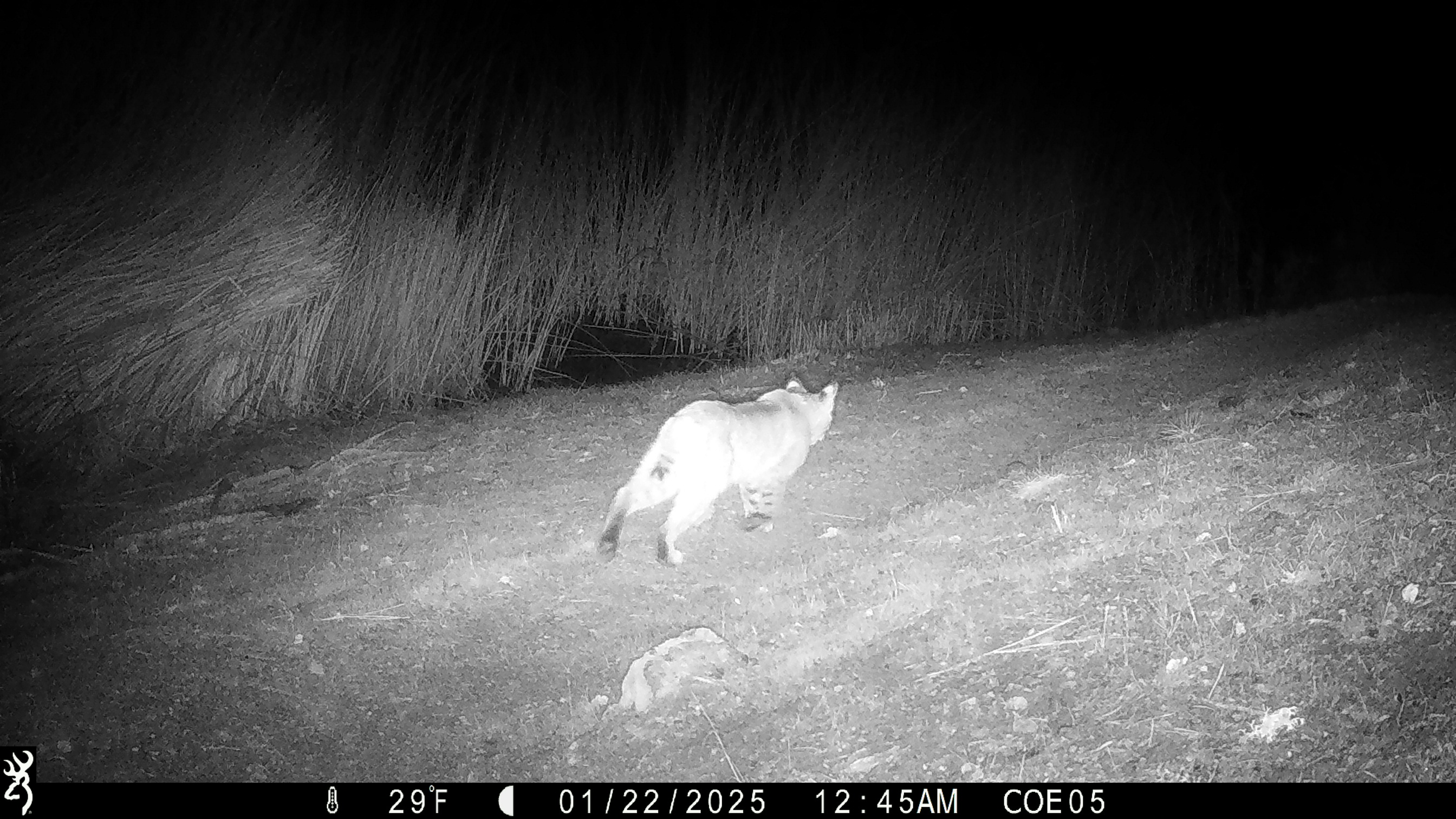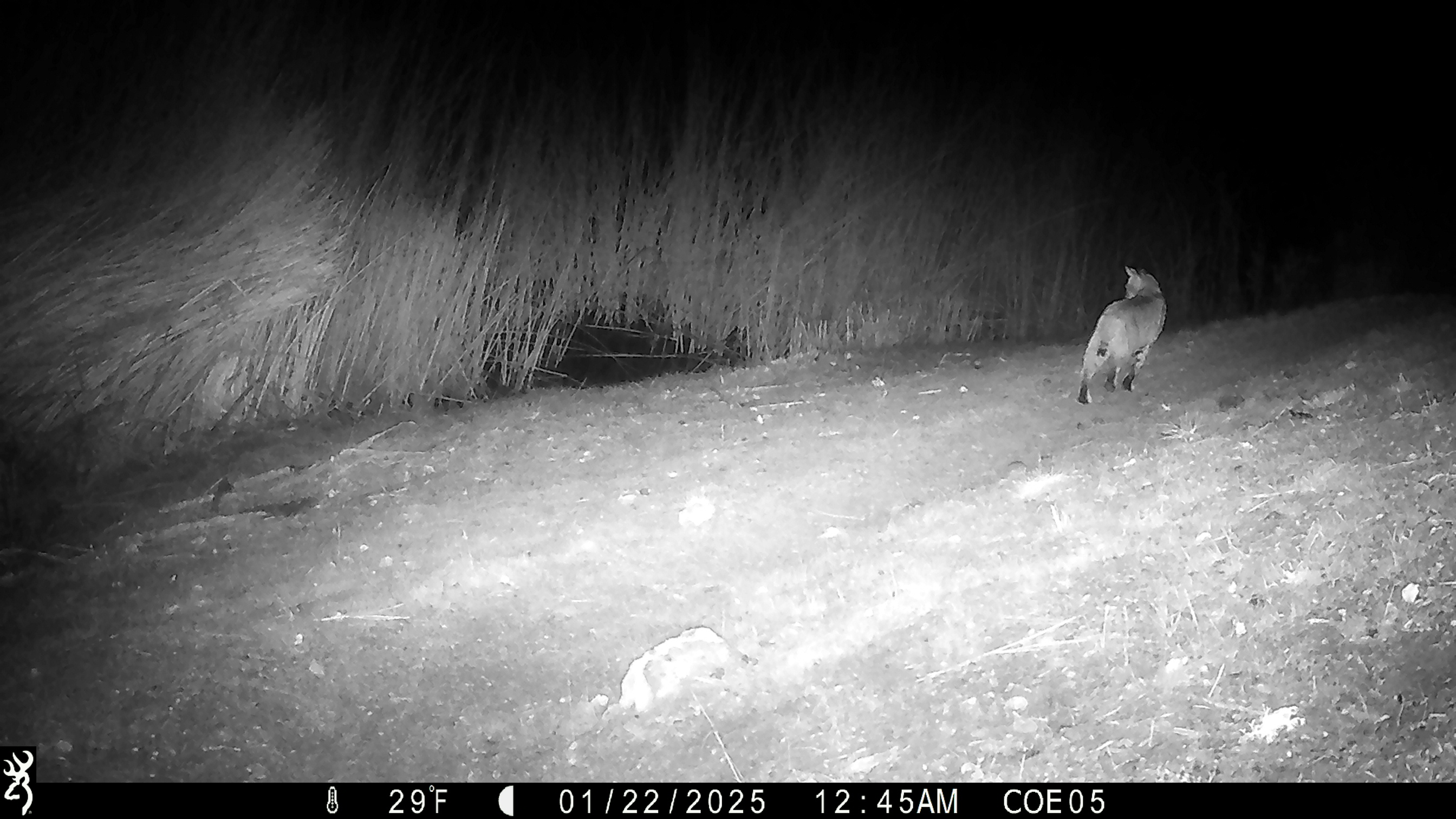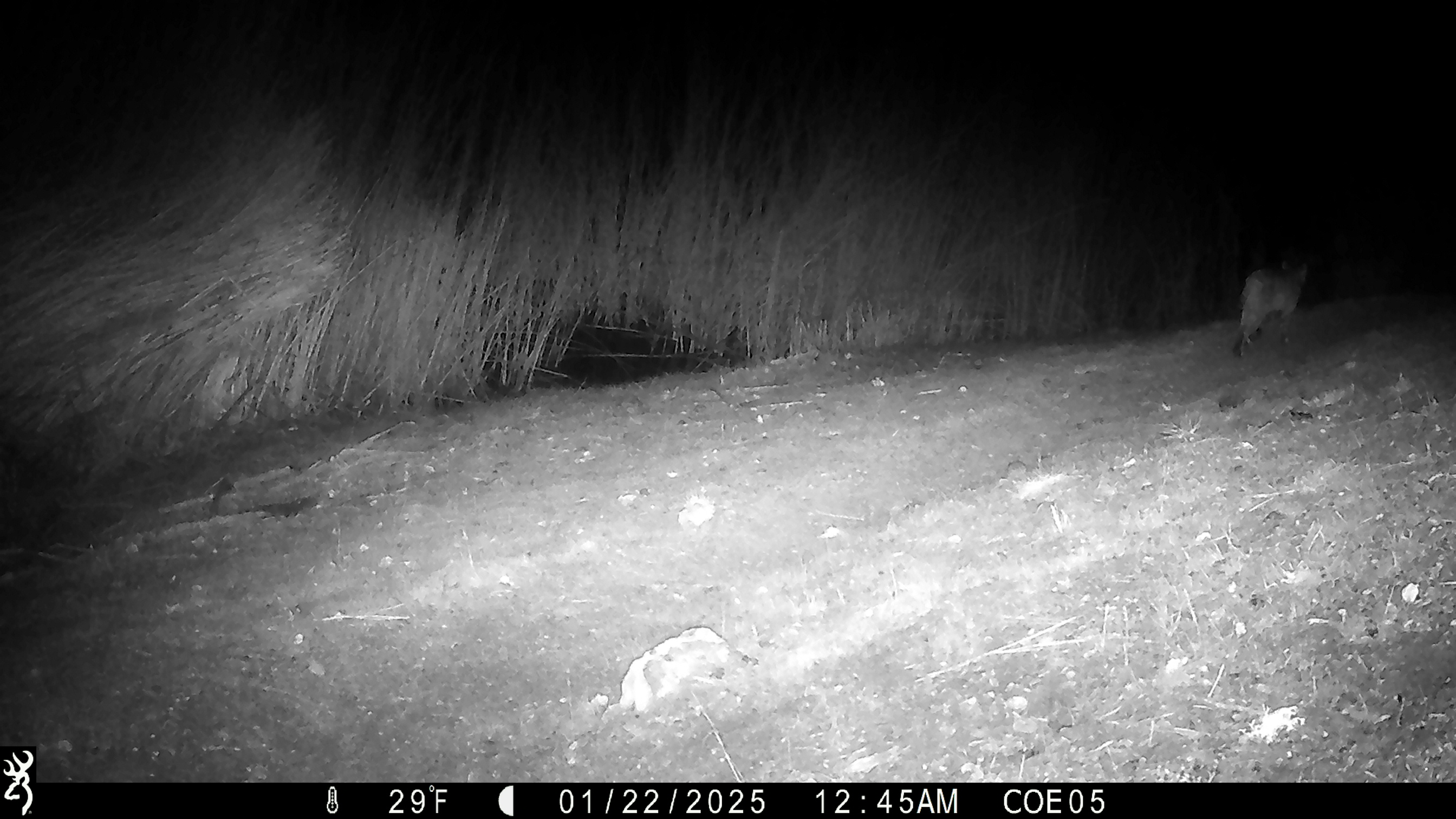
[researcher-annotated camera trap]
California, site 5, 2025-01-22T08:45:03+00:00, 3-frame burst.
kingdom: Animalia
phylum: Chordata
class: Mammalia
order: Carnivora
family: Felidae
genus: Lynx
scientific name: Lynx rufus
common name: bobcat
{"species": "bobcat (Lynx rufus)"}